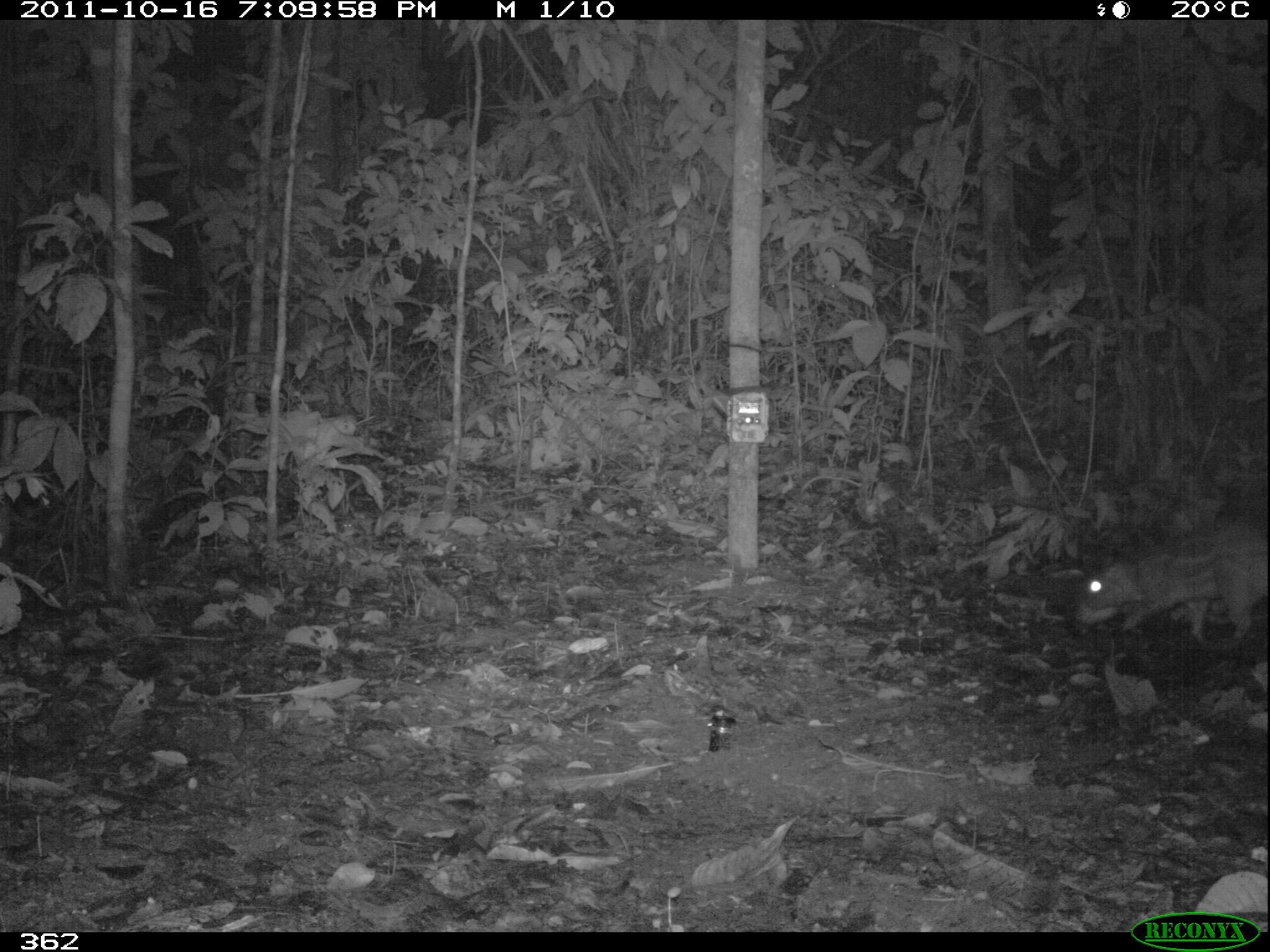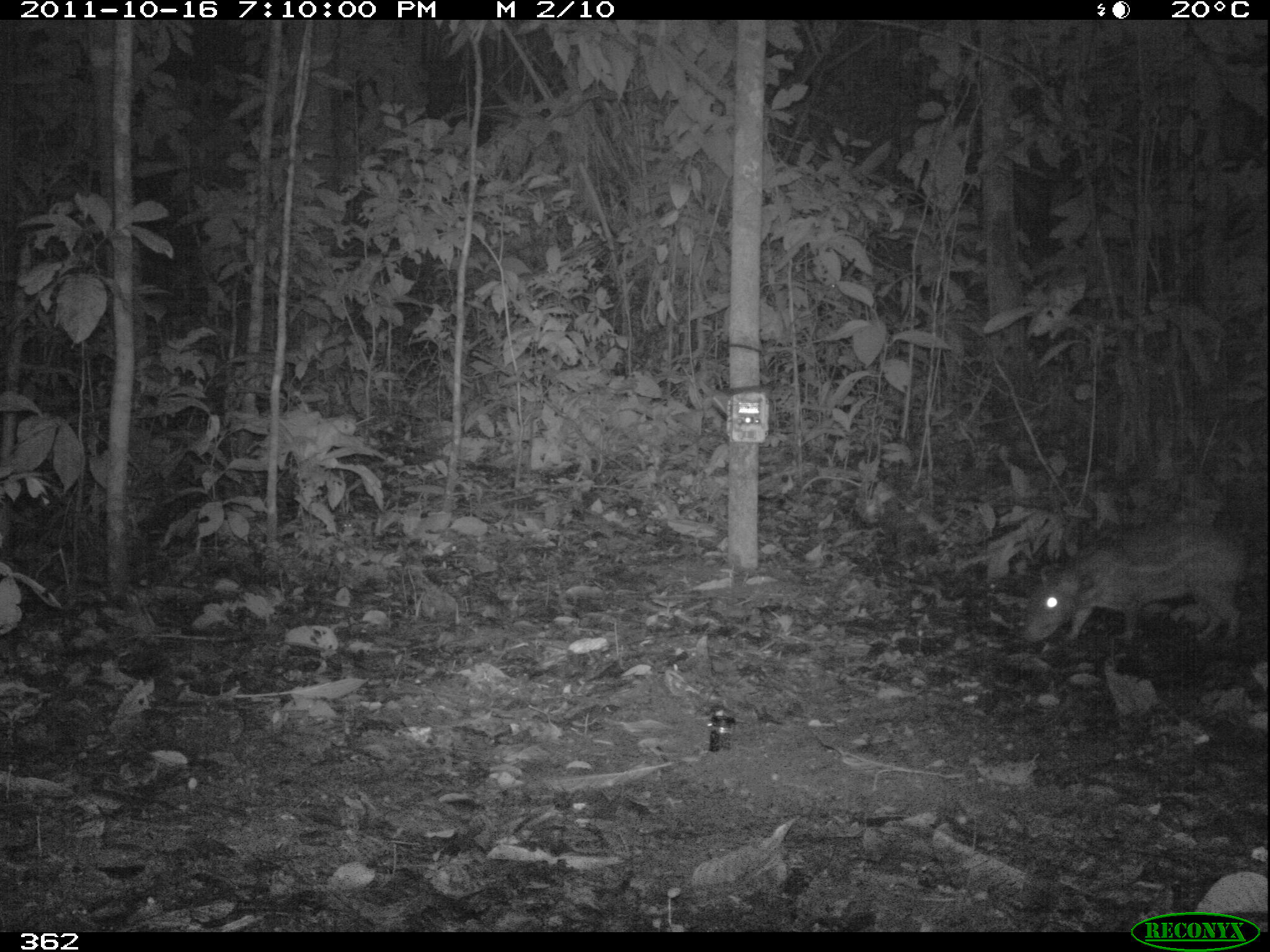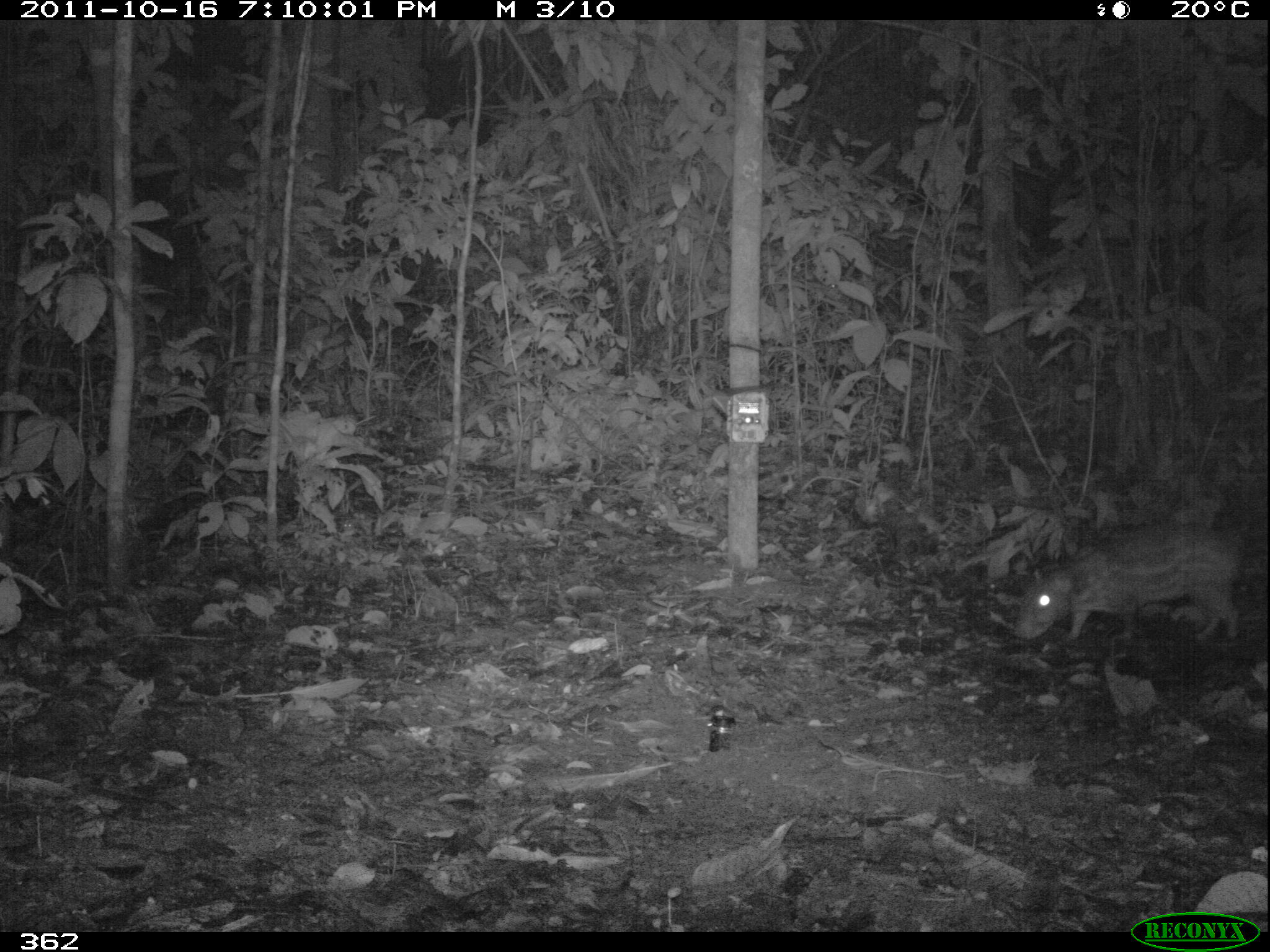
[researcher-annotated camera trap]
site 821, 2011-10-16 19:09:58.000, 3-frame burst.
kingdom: Animalia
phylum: Chordata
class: Mammalia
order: Rodentia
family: Cuniculidae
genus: Cuniculus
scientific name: Cuniculus paca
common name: spotted paca